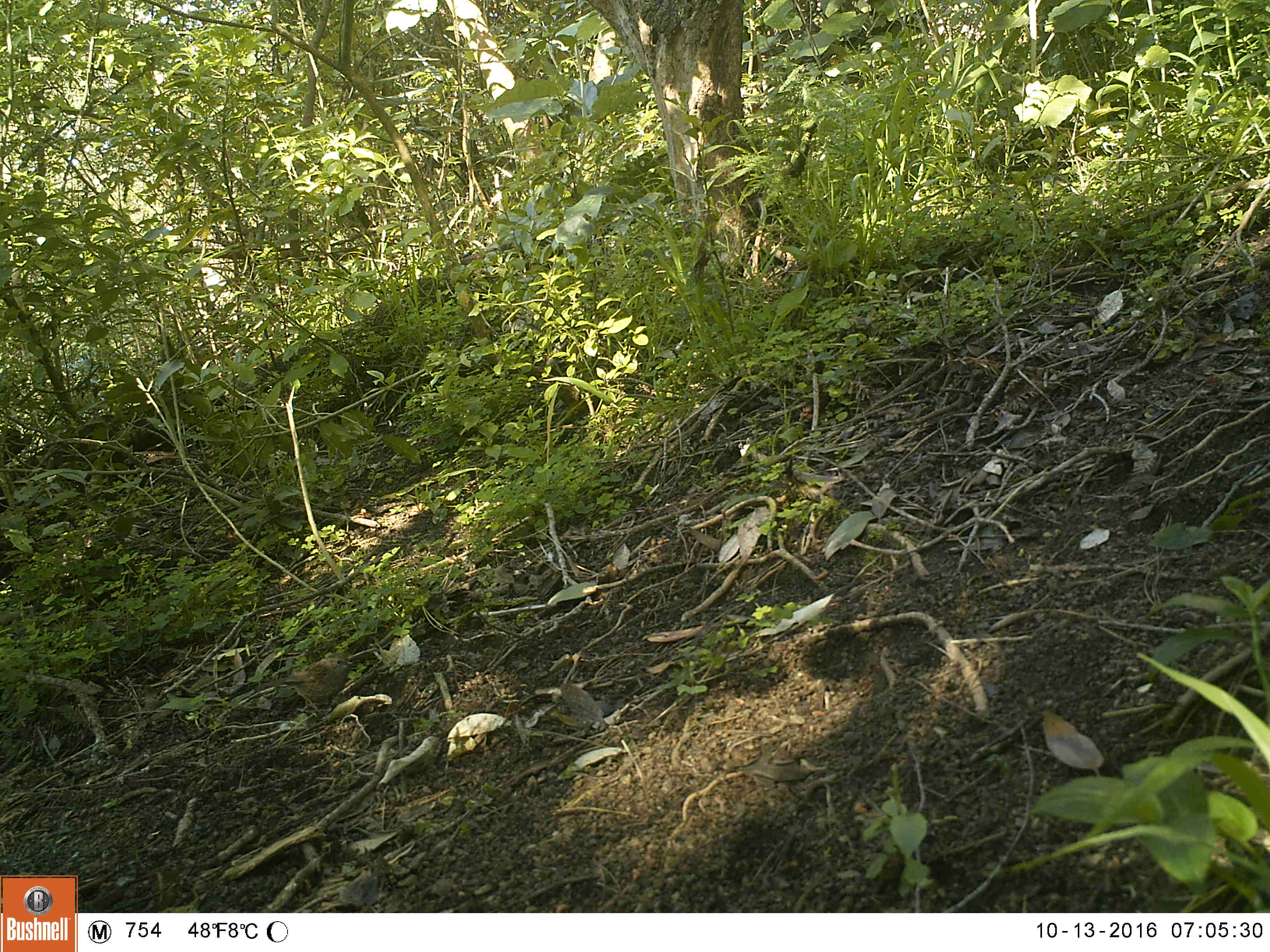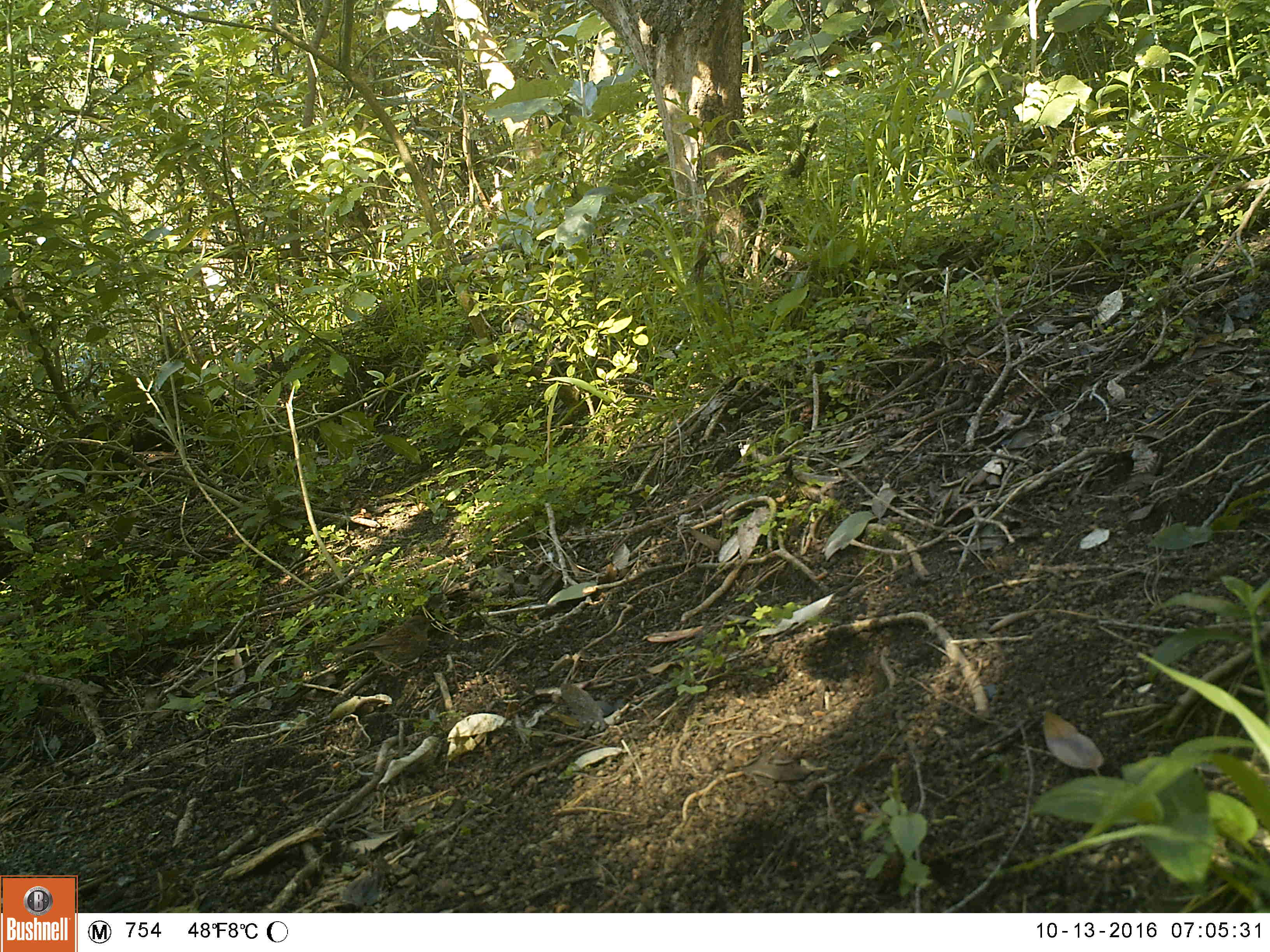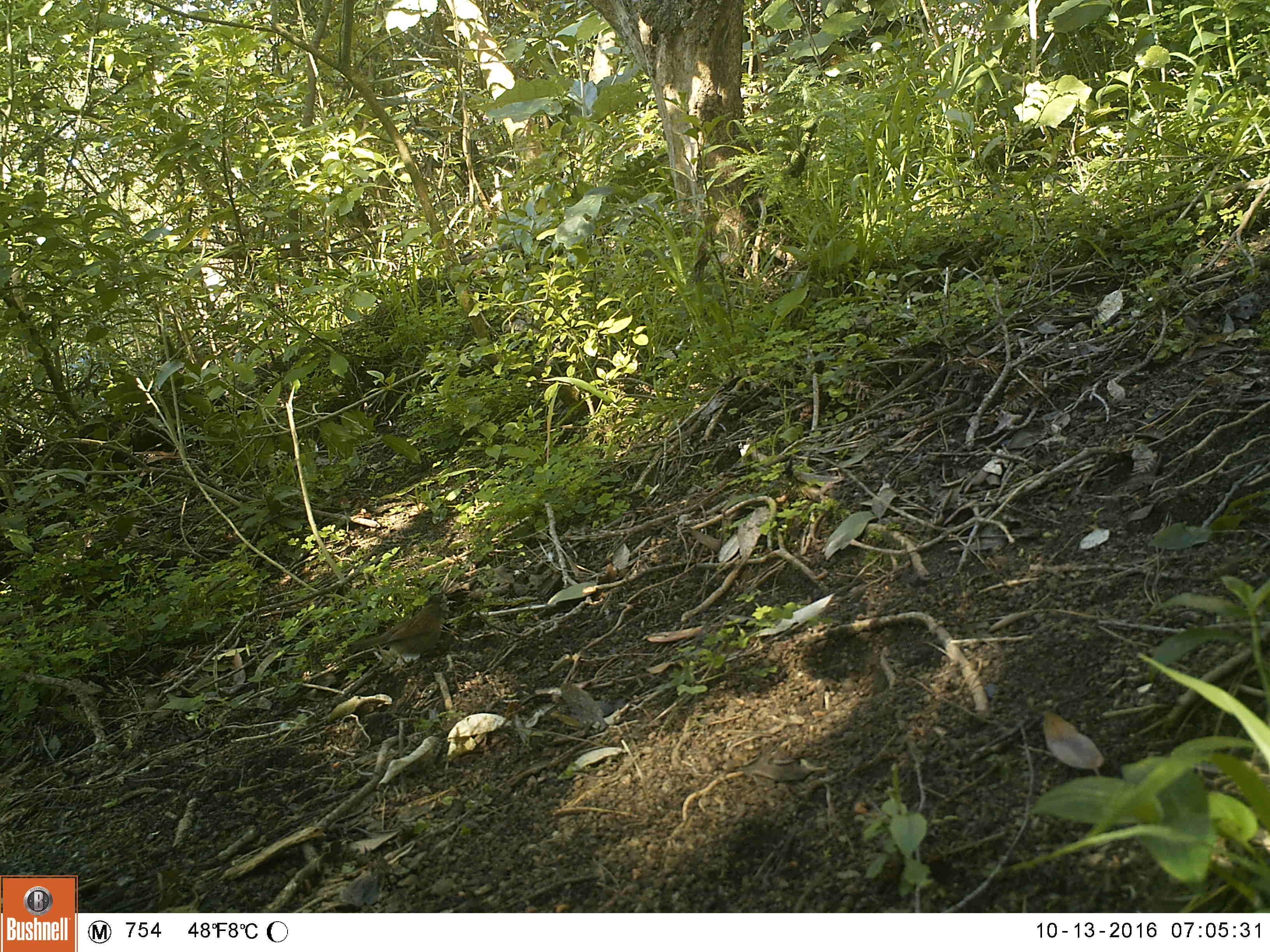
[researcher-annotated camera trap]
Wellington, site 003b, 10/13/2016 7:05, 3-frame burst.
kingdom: Animalia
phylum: Chordata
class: Aves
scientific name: Aves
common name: bird